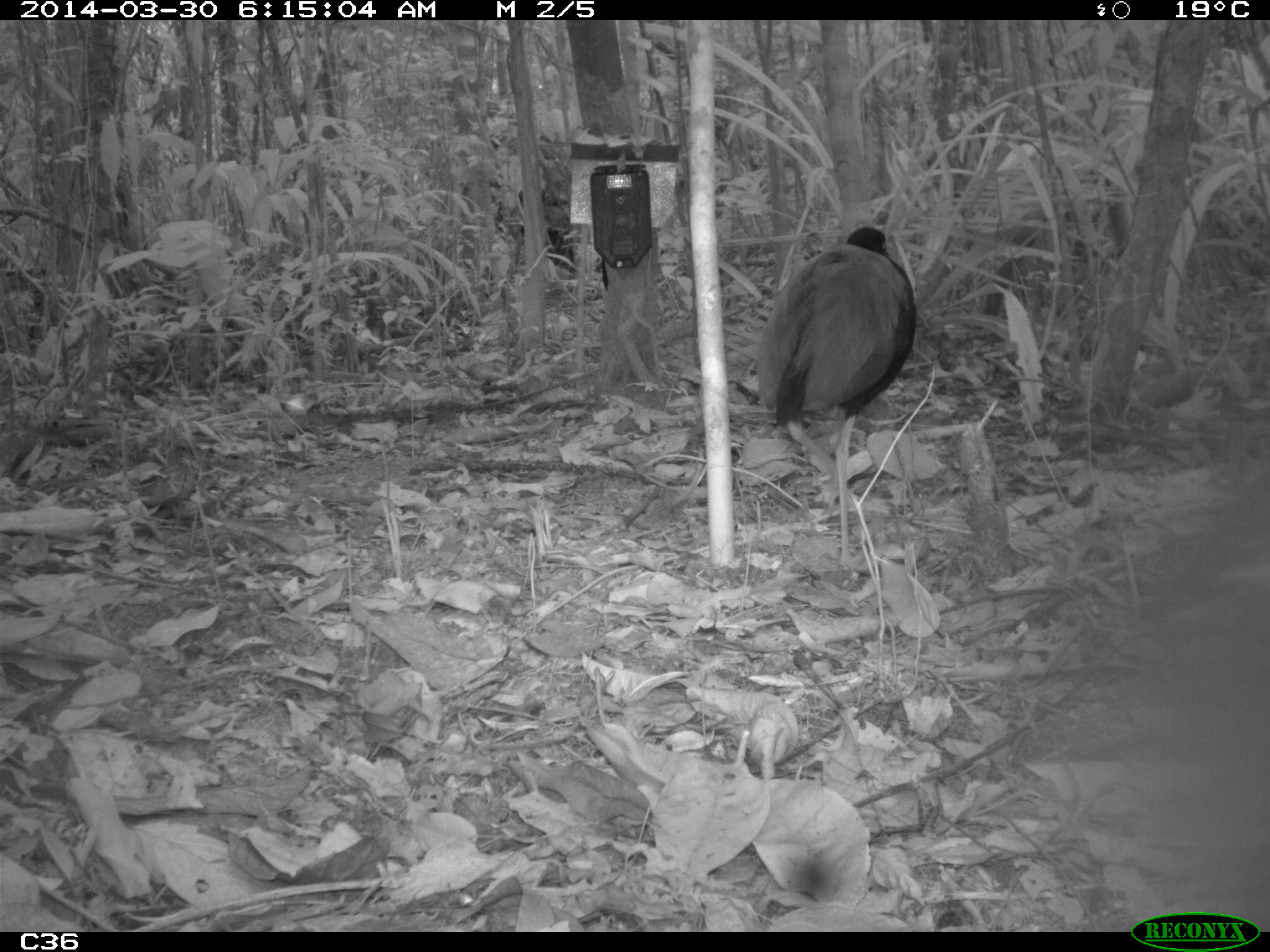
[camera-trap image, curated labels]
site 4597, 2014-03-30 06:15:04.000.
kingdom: Animalia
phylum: Chordata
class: Aves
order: Gruiformes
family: Psophiidae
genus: Psophia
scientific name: Psophia crepitans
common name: gray-winged trumpeter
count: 3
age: adult